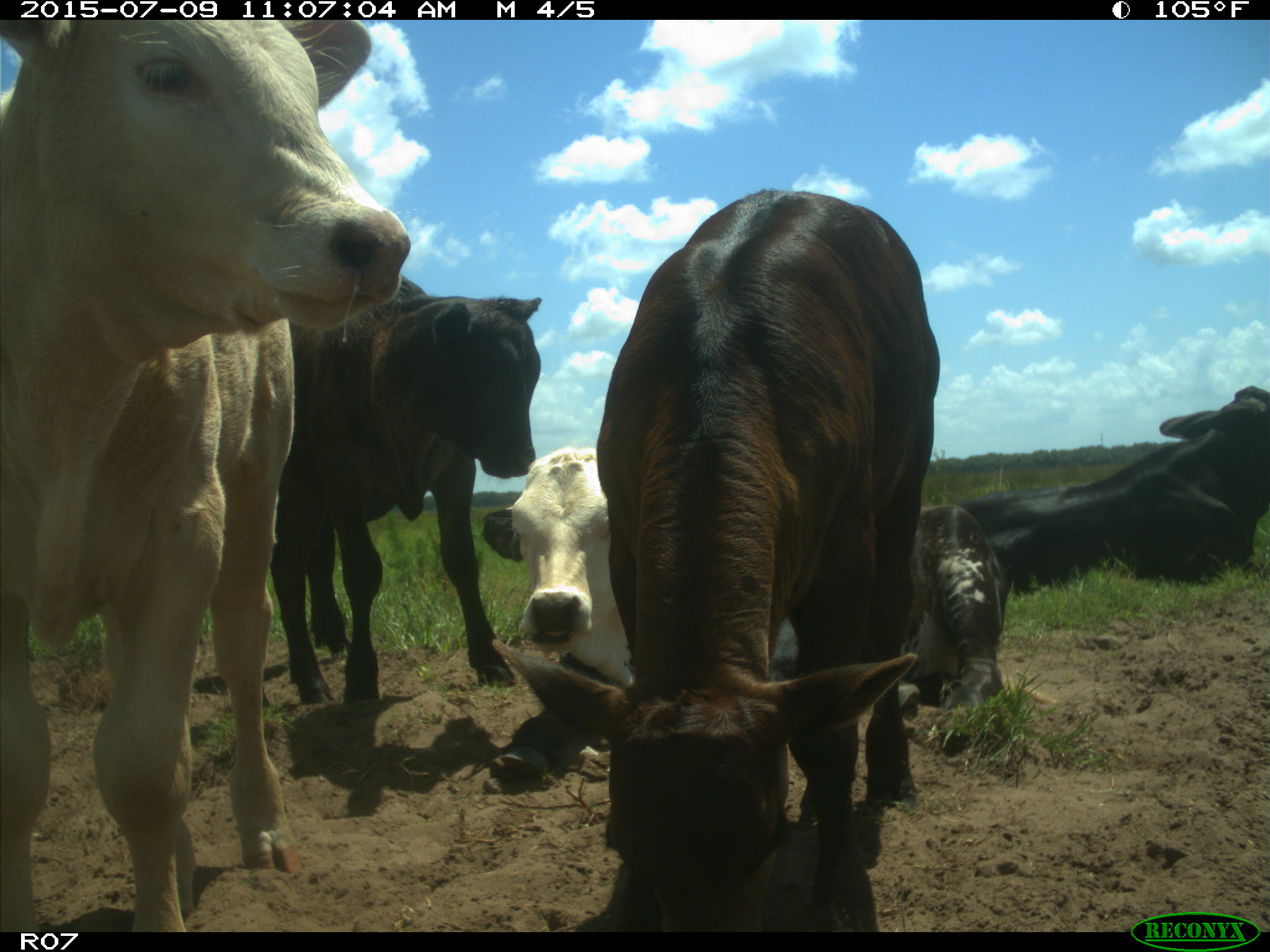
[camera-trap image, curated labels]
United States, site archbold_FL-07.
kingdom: Animalia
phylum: Chordata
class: Mammalia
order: Artiodactyla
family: Bovidae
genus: Bos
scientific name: Bos taurus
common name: domestic cow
Bos taurus (domestic cow).